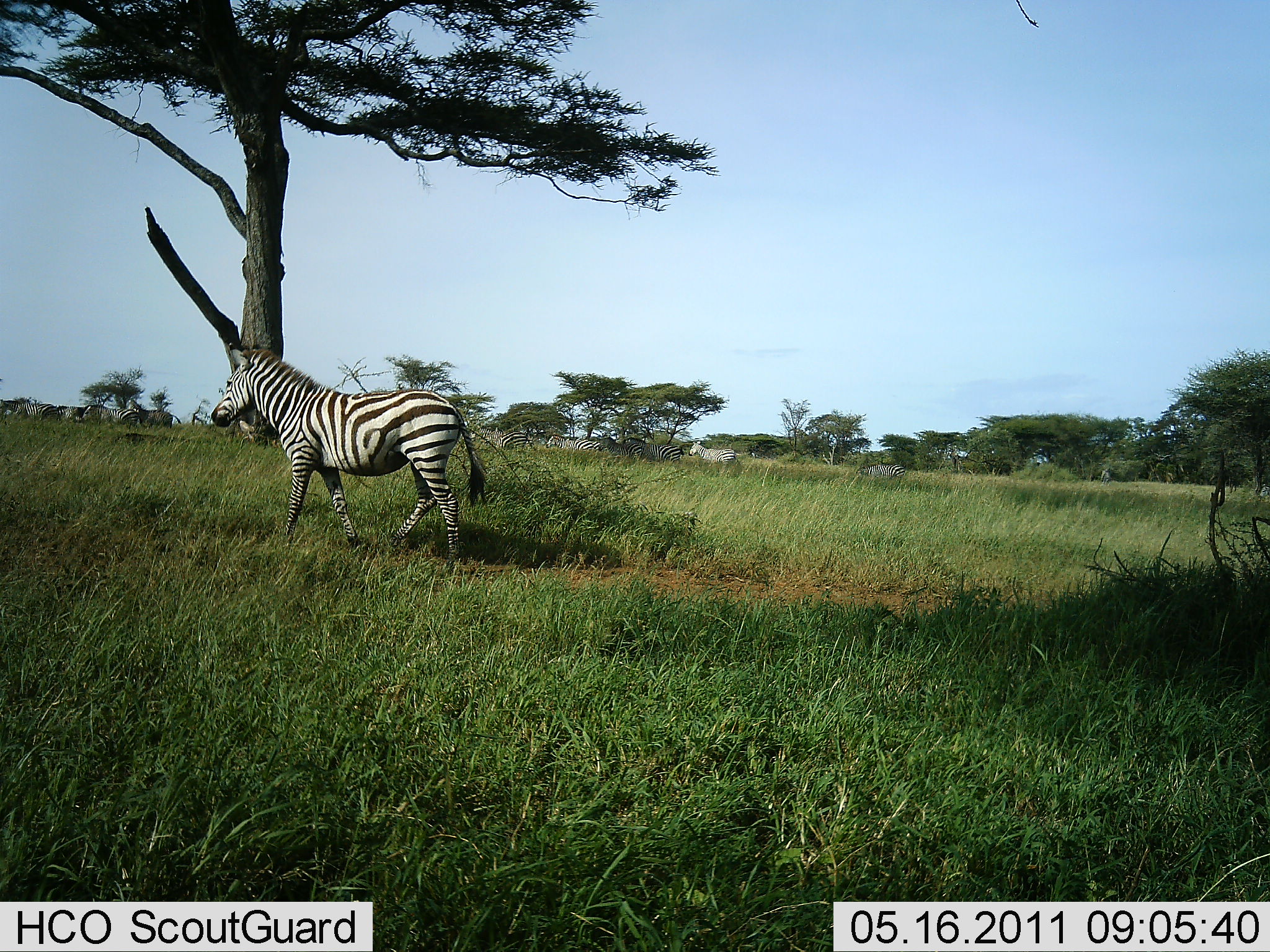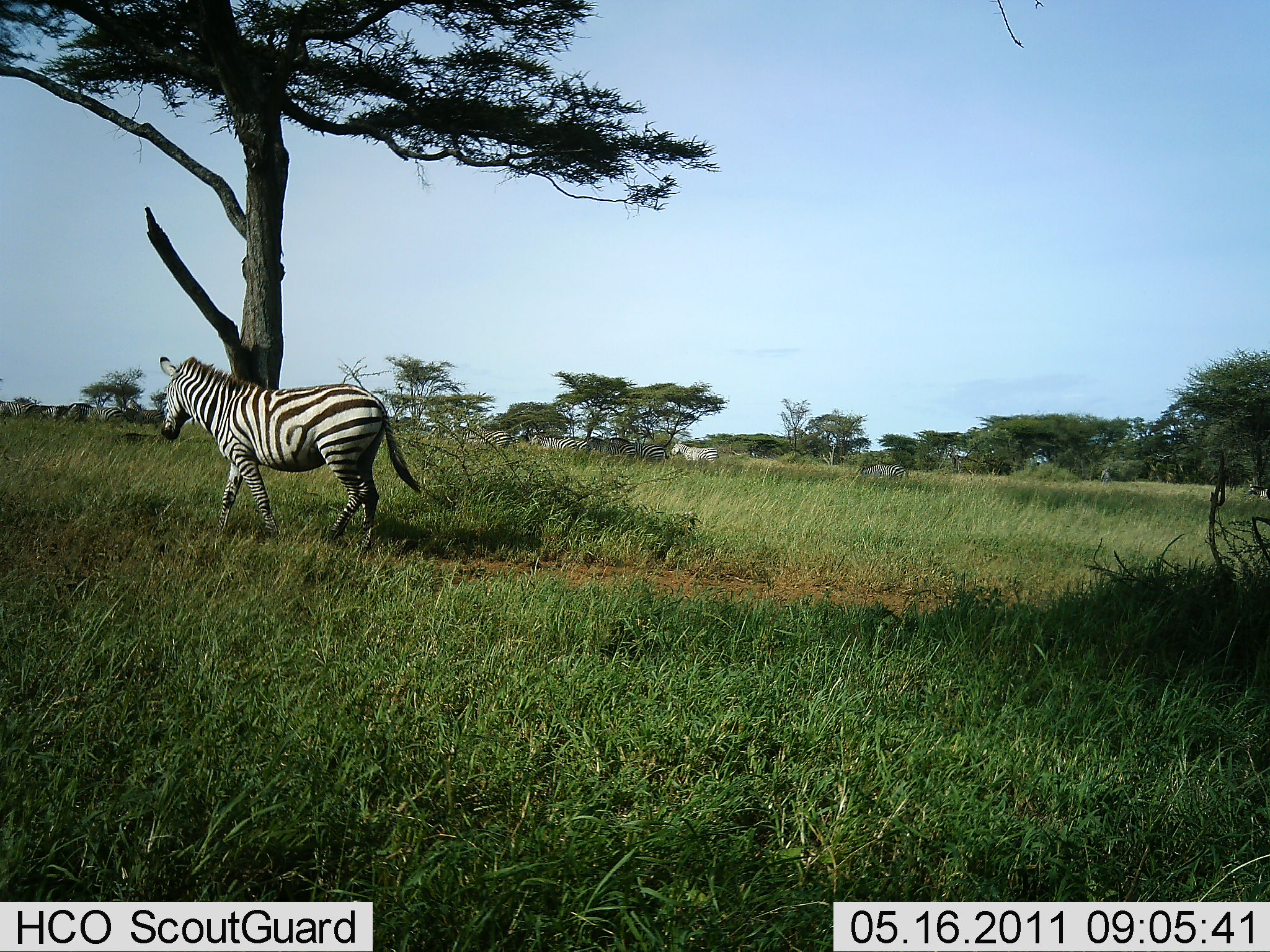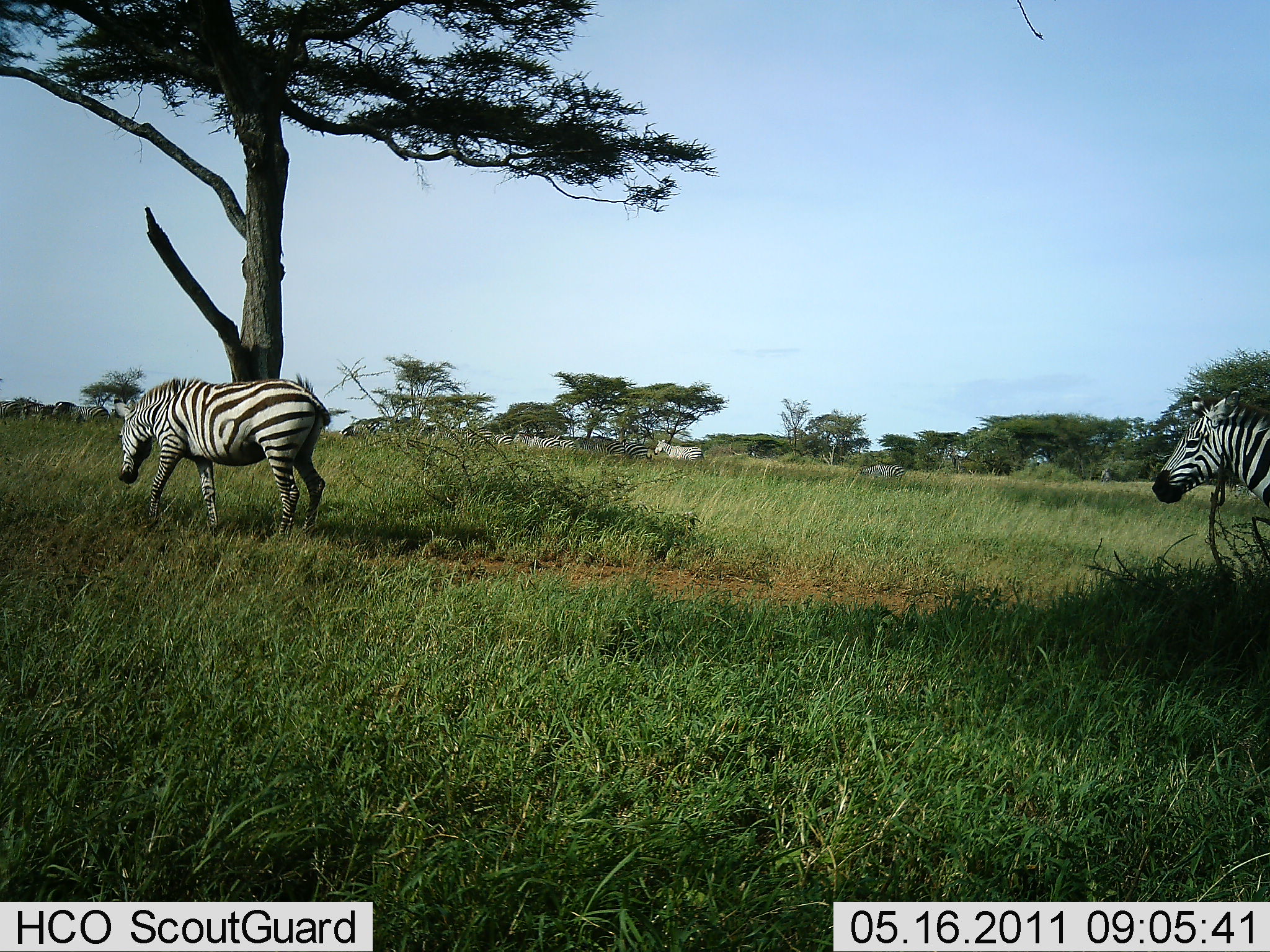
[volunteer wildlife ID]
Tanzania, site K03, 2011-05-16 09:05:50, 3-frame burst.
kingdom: Animalia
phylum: Chordata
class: Mammalia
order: Perissodactyla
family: Equidae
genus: Equus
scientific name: Equus quagga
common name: plains zebra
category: zebra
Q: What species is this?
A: Zebra (plains zebra) (Equus quagga).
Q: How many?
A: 3.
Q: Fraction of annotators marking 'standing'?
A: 40%.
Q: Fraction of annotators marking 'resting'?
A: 0%.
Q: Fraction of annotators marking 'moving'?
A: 90%.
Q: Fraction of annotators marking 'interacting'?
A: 0%.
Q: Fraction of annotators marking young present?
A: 10%.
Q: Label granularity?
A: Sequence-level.